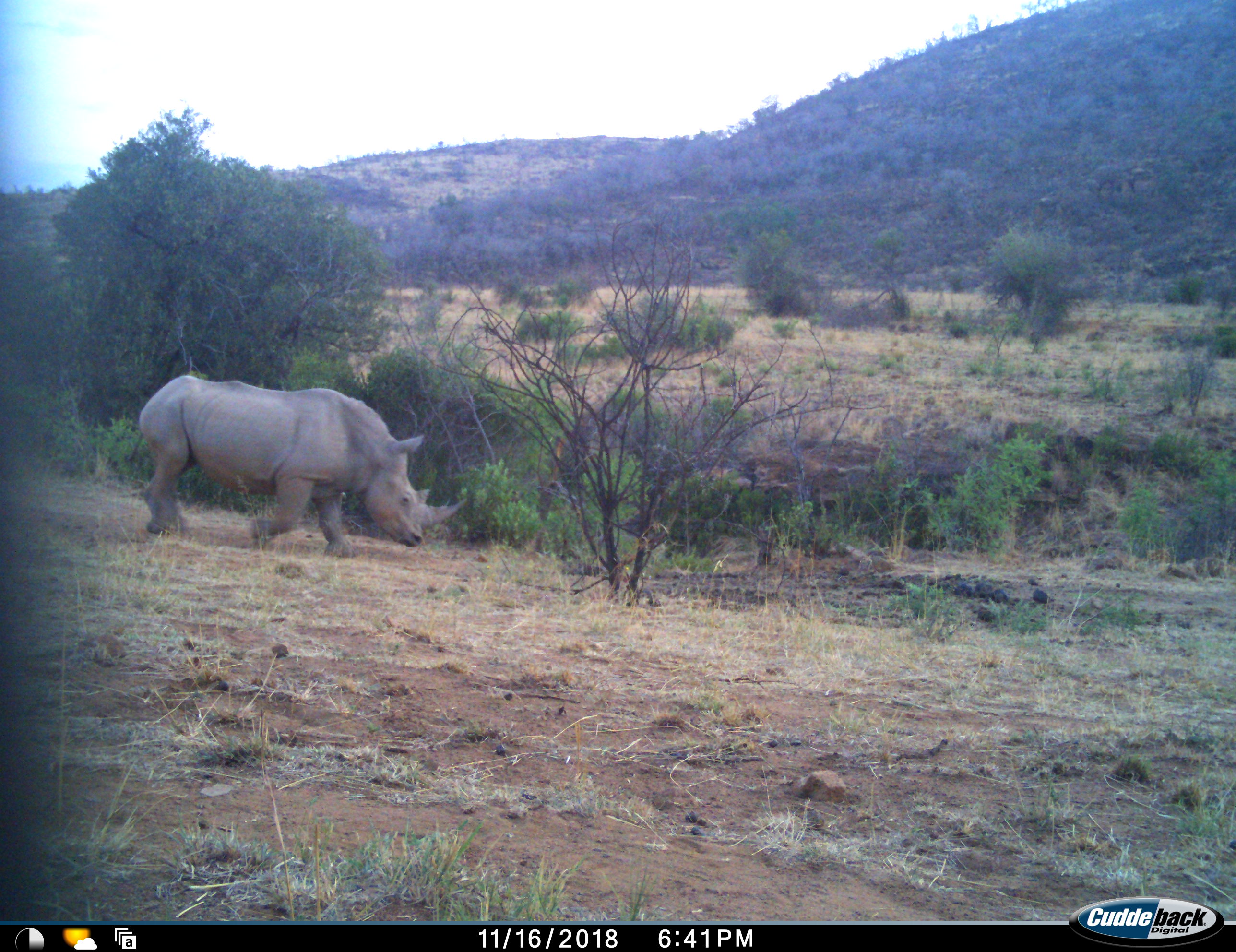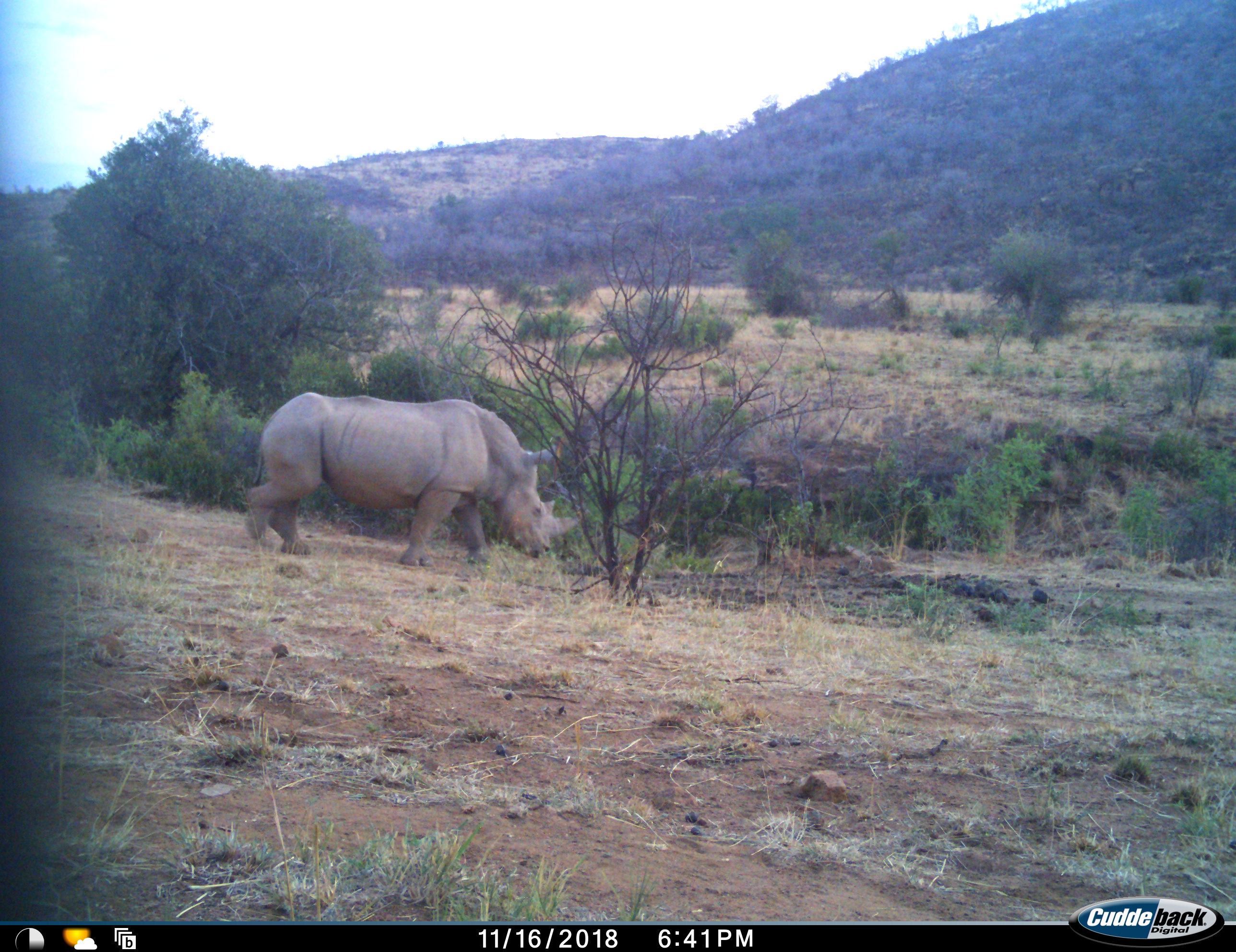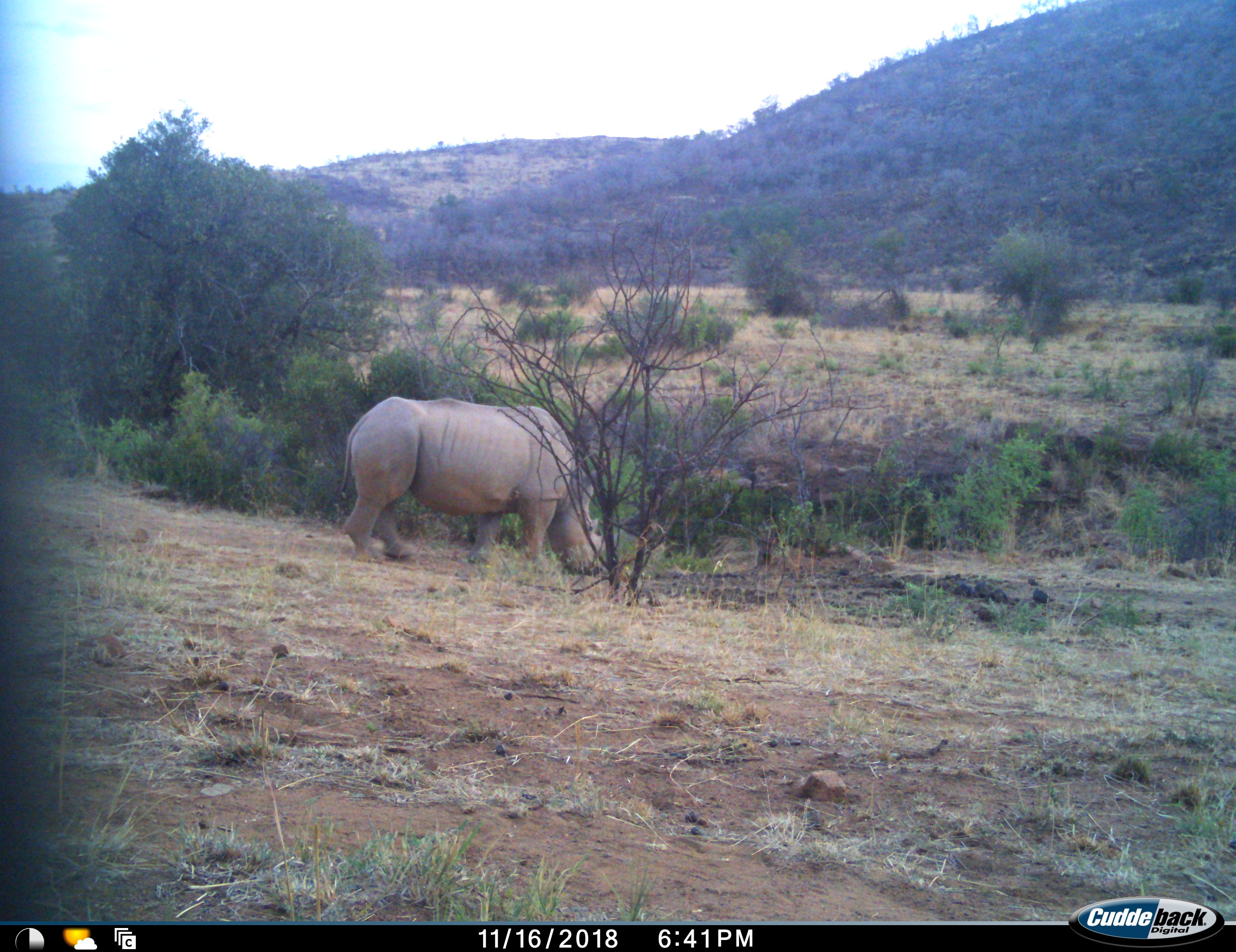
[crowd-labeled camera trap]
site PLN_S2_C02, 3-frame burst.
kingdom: Animalia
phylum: Chordata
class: Mammalia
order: Perissodactyla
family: Rhinocerotidae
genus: Ceratotherium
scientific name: Ceratotherium simum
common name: white rhinoceros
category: rhinoceroswhite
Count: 1.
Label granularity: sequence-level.